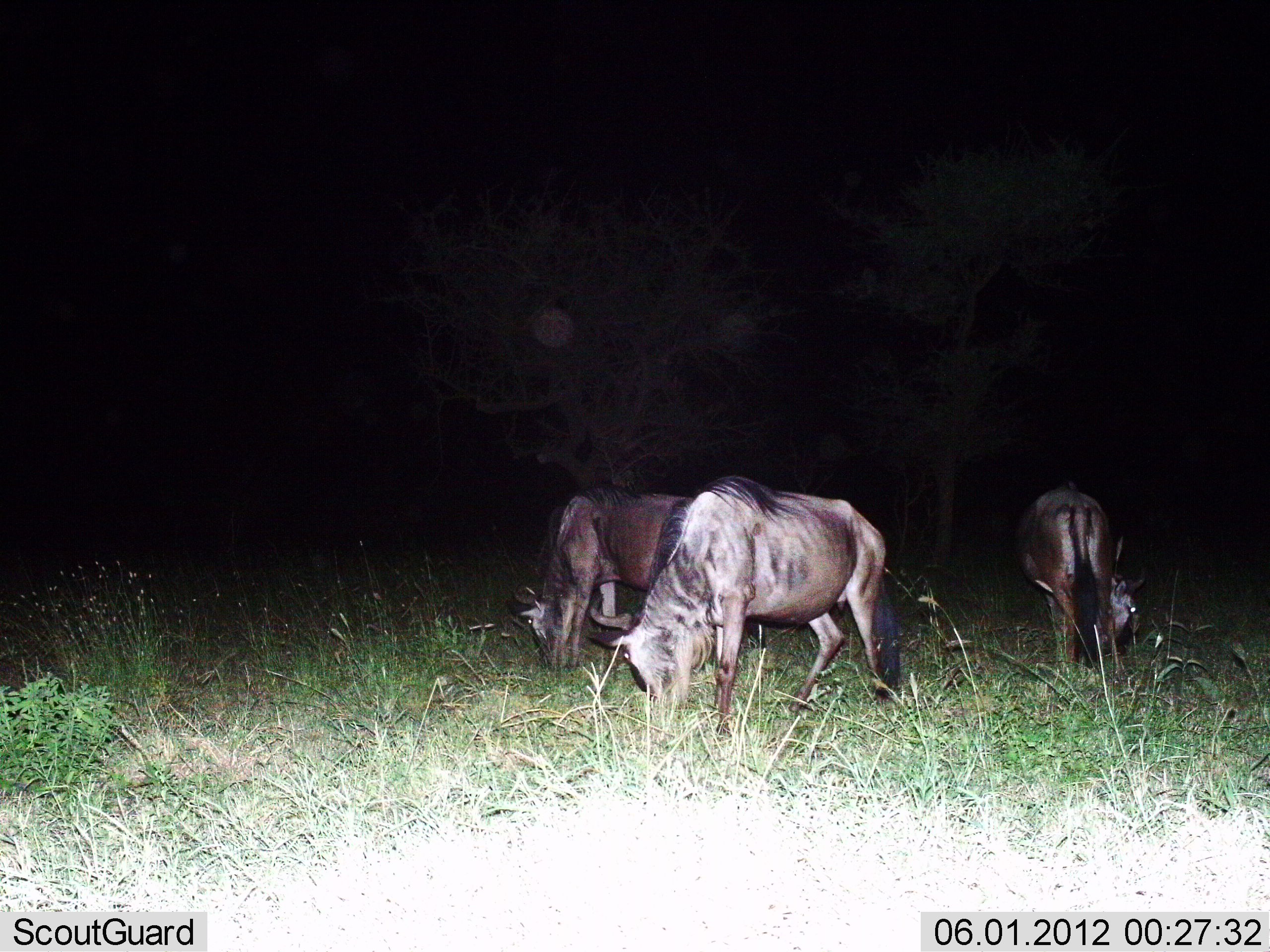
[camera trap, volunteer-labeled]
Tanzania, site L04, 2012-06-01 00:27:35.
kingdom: Animalia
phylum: Chordata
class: Mammalia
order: Artiodactyla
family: Bovidae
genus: Connochaetes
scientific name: Connochaetes taurinus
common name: blue wildebeest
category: wildebeest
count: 3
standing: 20%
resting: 0%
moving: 0%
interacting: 0%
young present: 0%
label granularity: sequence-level